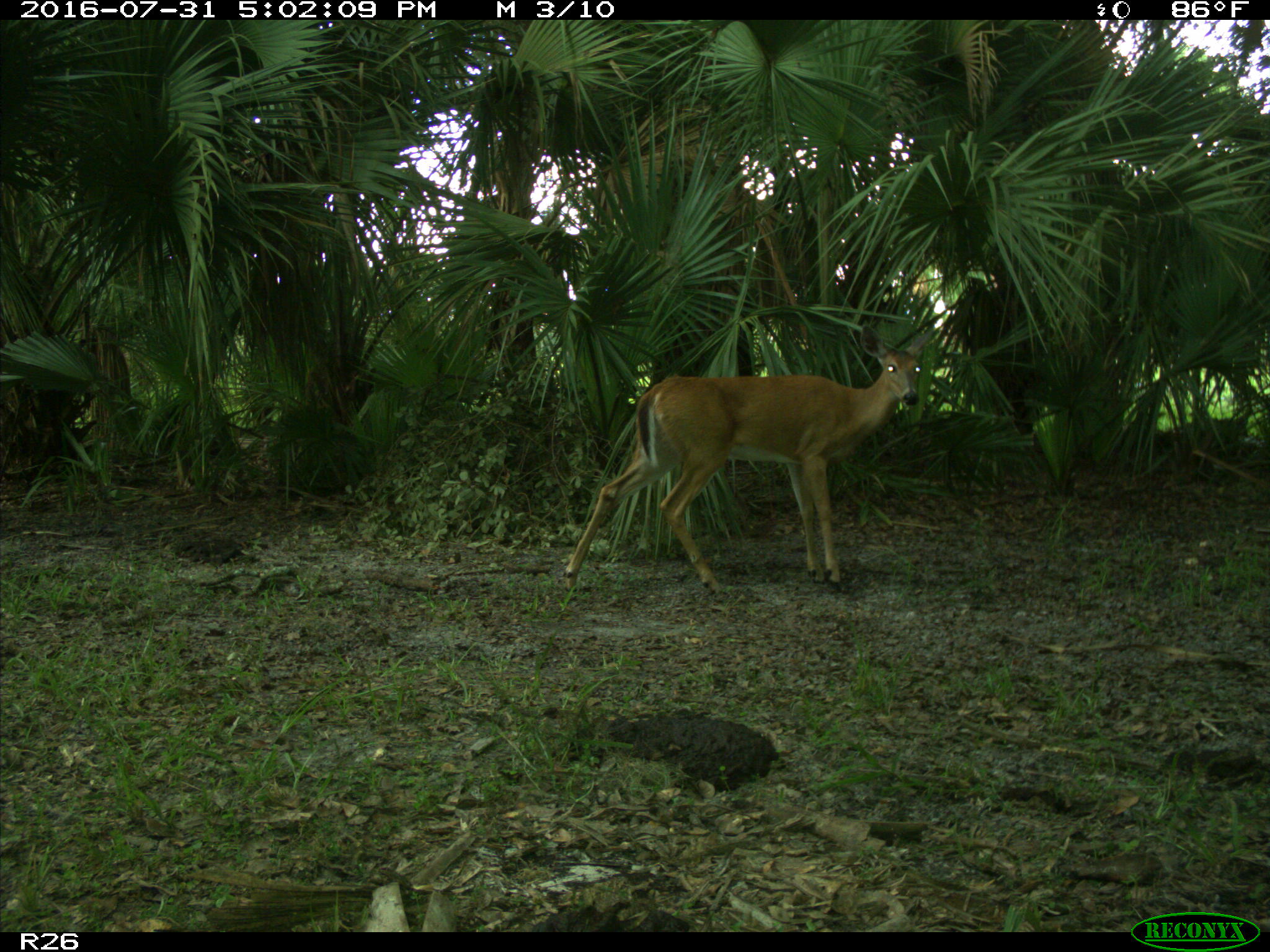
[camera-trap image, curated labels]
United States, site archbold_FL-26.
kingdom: Animalia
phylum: Chordata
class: Mammalia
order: Artiodactyla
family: Cervidae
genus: Odocoileus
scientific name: Odocoileus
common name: deer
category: unidentified deer